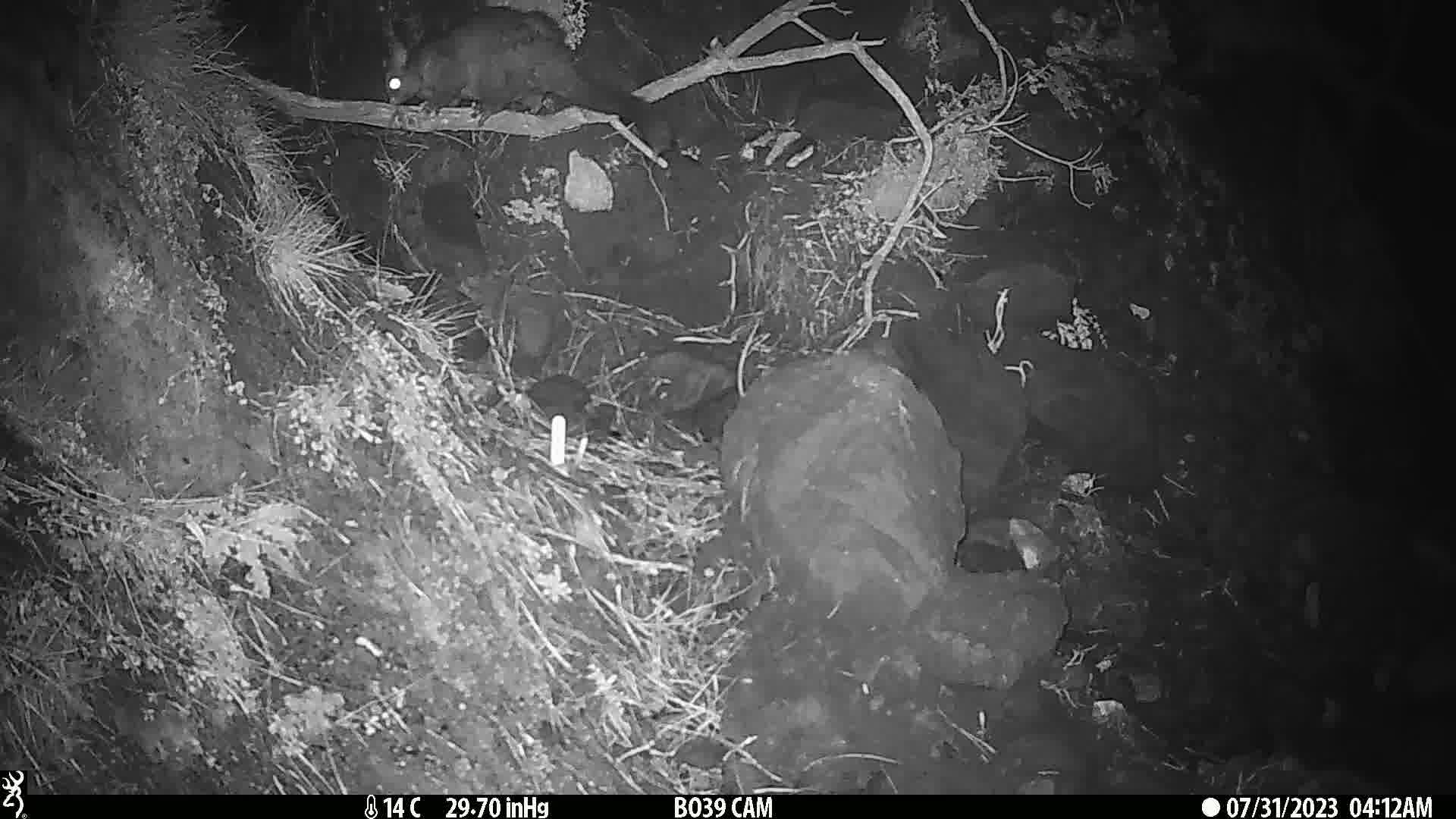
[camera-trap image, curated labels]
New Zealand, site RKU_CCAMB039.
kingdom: Animalia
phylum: Chordata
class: Mammalia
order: Diprotodontia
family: Phalangeridae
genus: Trichosurus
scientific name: Trichosurus vulpecula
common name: common brushtail possum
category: possum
Possum (common brushtail possum) (Trichosurus vulpecula).